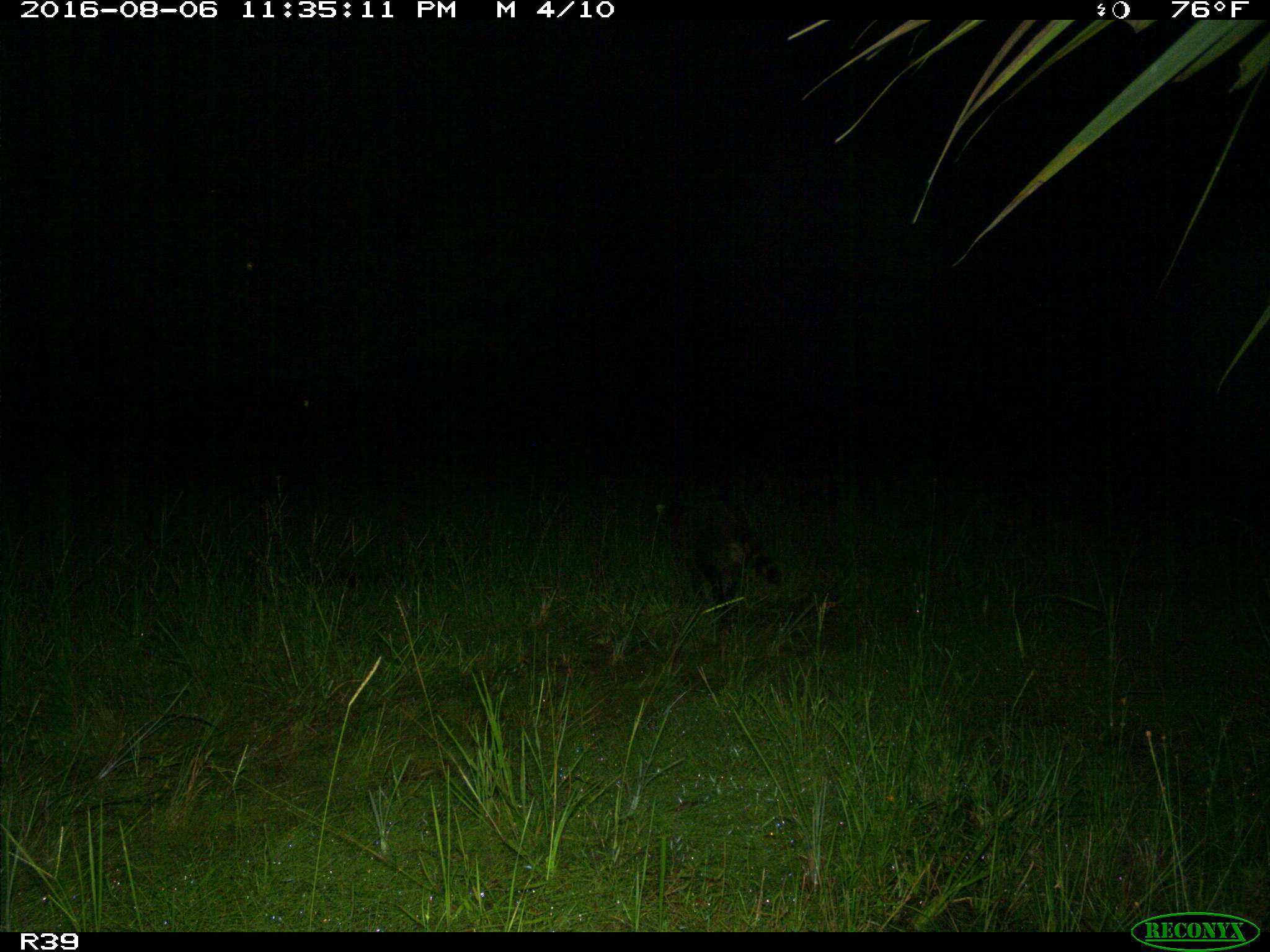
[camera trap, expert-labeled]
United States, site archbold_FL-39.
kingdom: Animalia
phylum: Chordata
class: Mammalia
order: Artiodactyla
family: Suidae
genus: Sus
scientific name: Sus scrofa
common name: wild boar